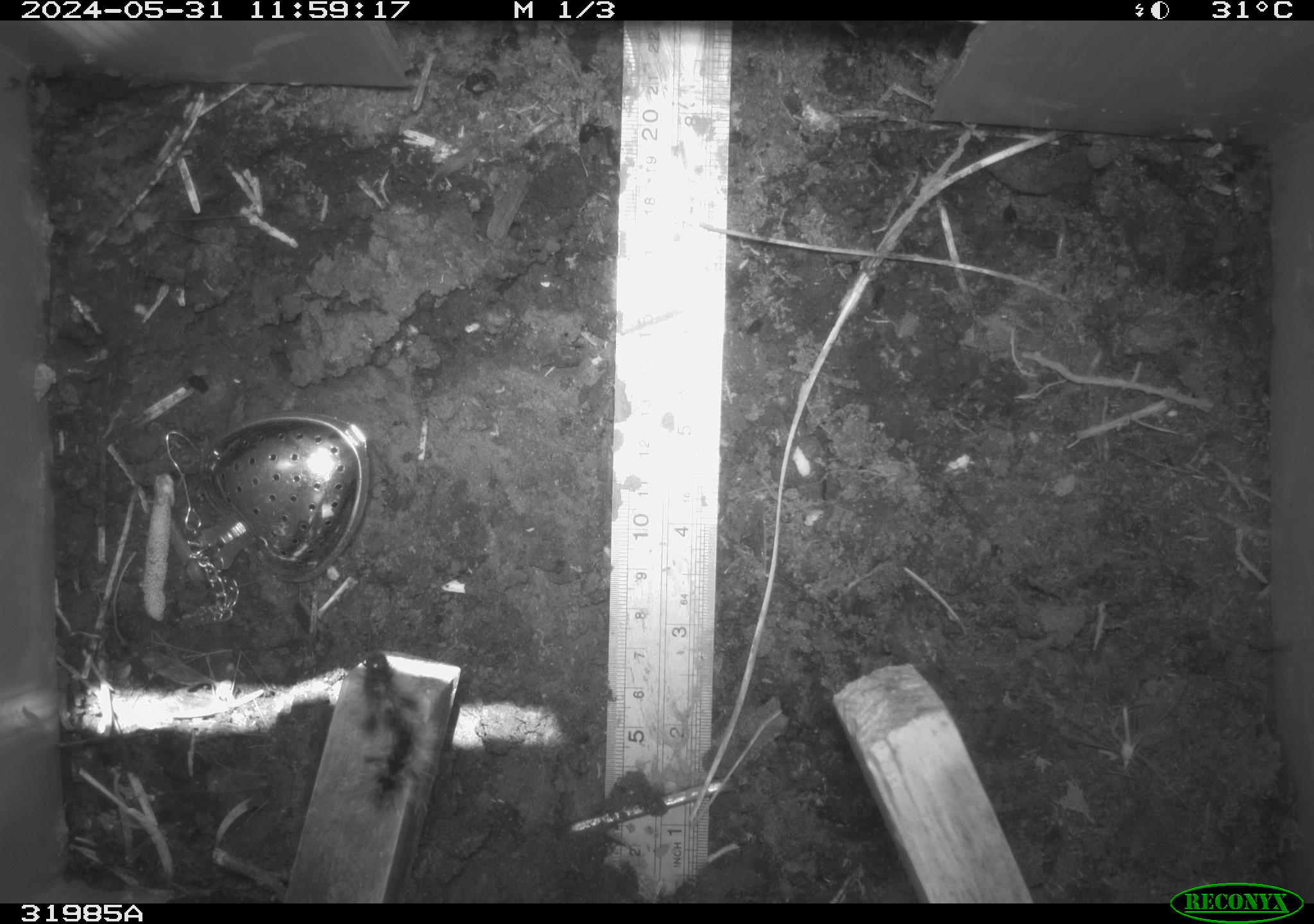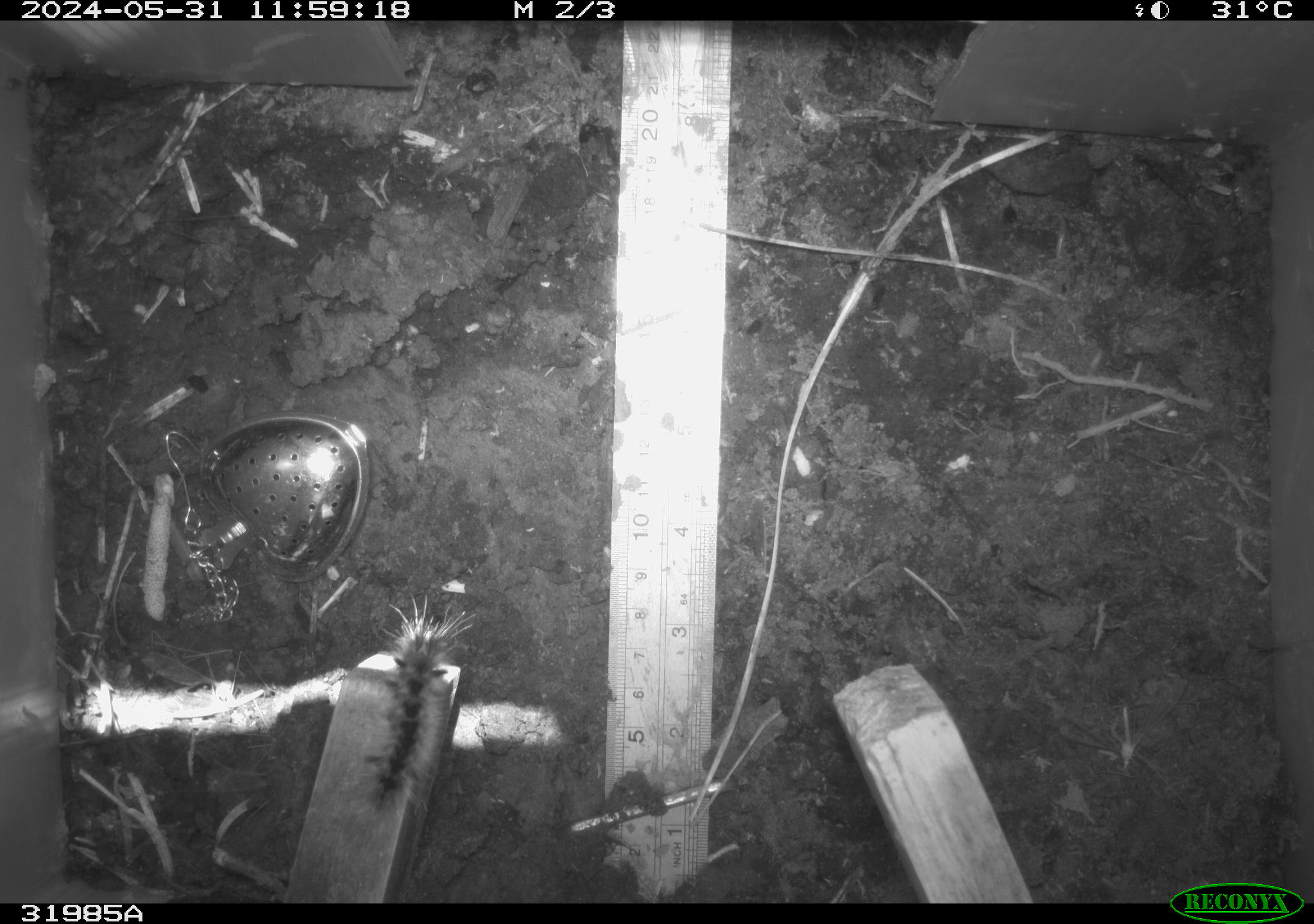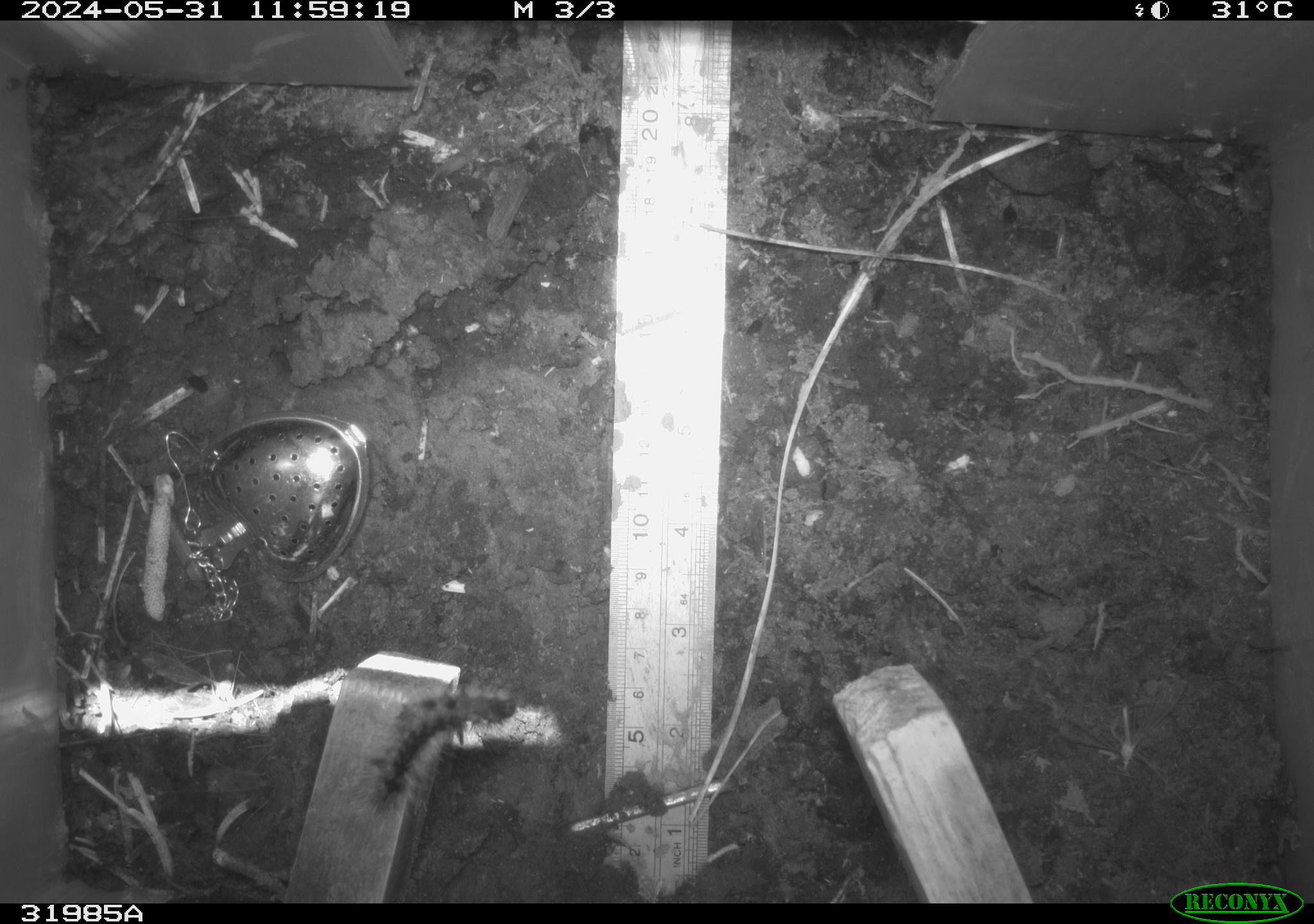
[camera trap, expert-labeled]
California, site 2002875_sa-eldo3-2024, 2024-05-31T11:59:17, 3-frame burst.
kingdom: Animalia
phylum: Arthropoda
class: Insecta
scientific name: Insecta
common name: insect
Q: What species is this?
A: Insect (Insecta).